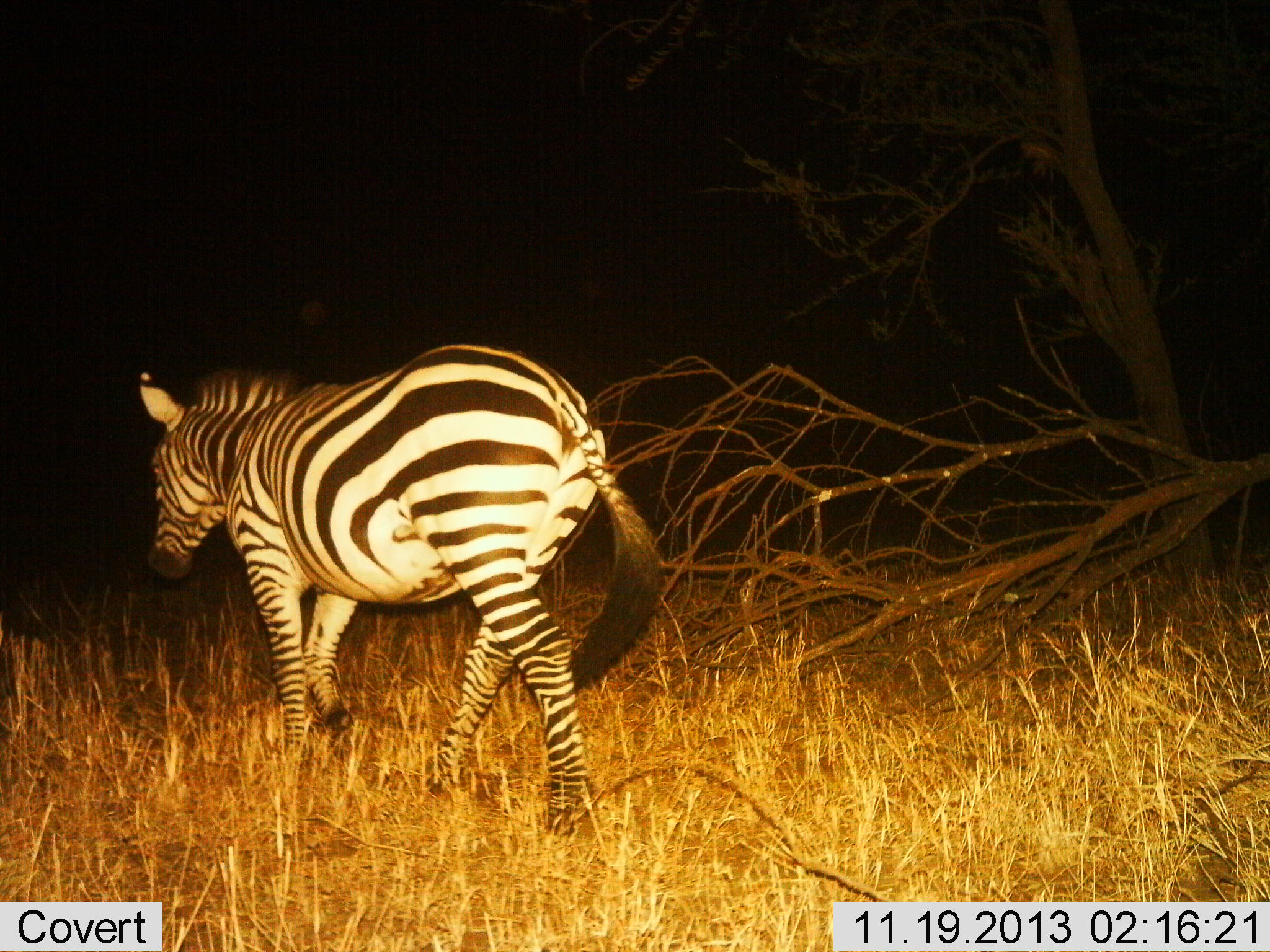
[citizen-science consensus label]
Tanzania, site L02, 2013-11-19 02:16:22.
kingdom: Animalia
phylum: Chordata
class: Mammalia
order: Perissodactyla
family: Equidae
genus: Equus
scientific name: Equus quagga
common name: plains zebra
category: zebra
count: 1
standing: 0%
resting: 0%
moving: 100%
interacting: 0%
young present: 0%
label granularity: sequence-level